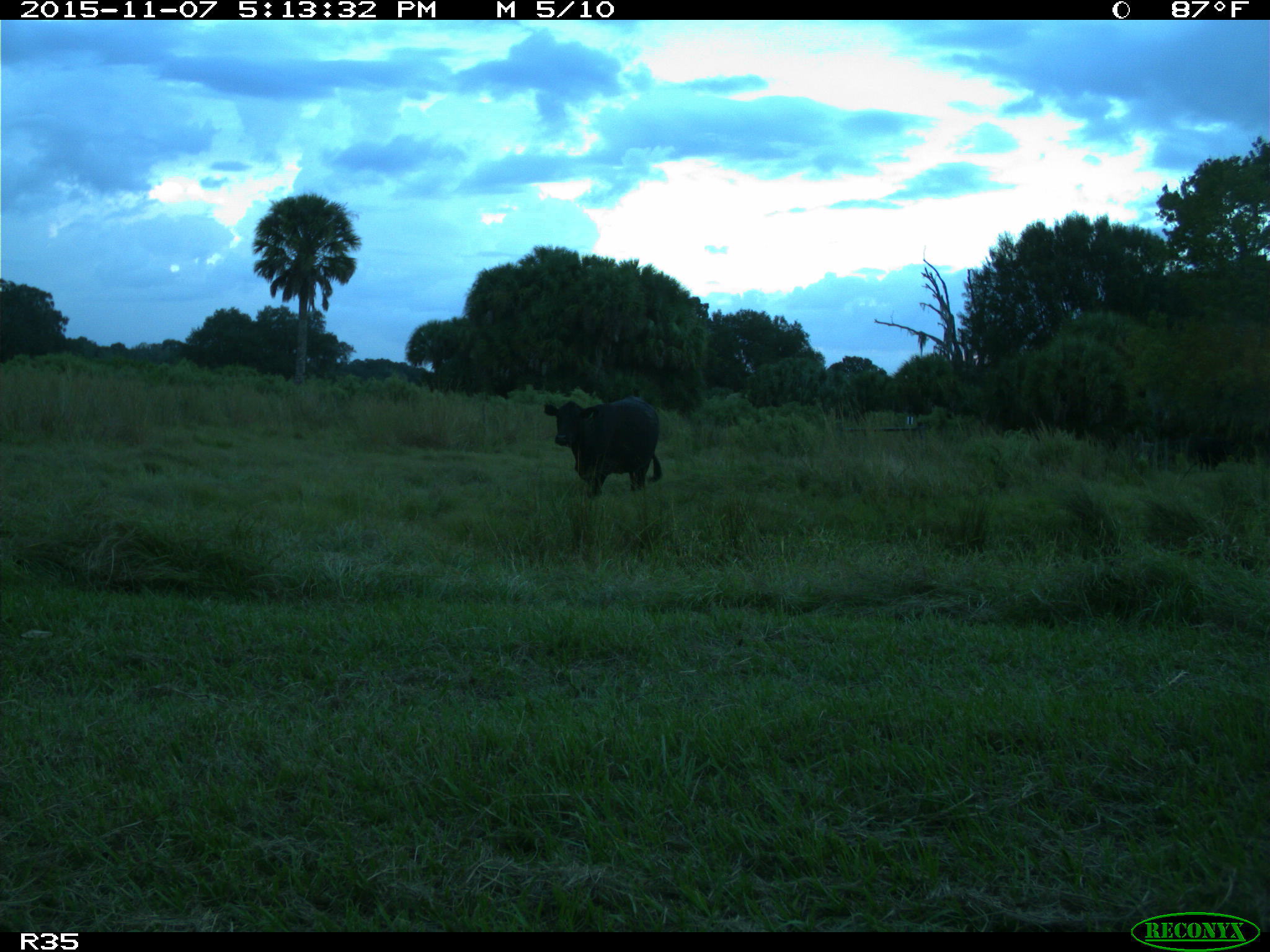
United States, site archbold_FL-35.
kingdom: Animalia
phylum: Chordata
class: Mammalia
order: Artiodactyla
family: Bovidae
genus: Bos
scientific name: Bos taurus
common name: domestic cow